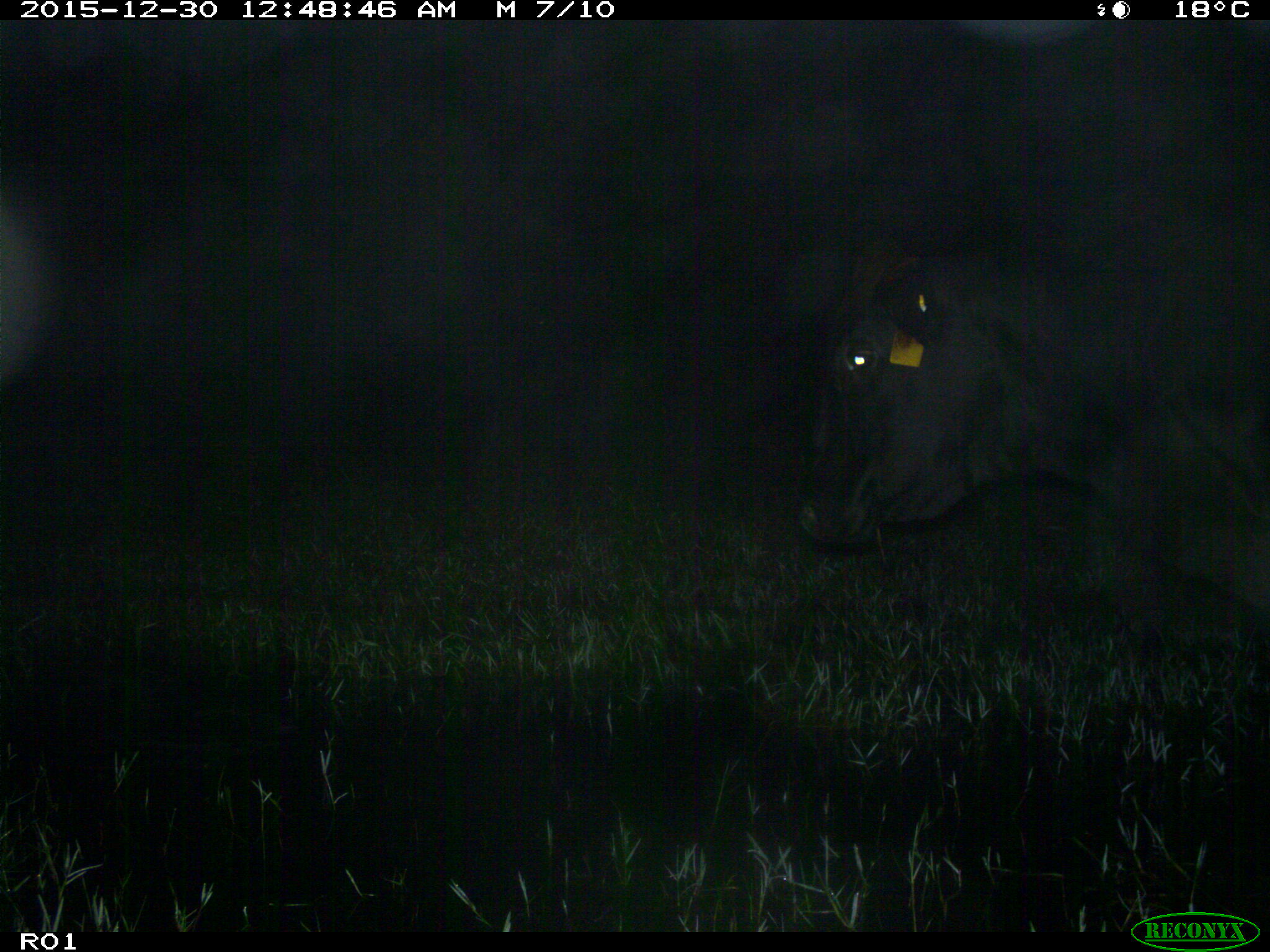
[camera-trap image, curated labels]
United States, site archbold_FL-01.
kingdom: Animalia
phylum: Chordata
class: Mammalia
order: Artiodactyla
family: Bovidae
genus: Bos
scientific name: Bos taurus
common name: domestic cow